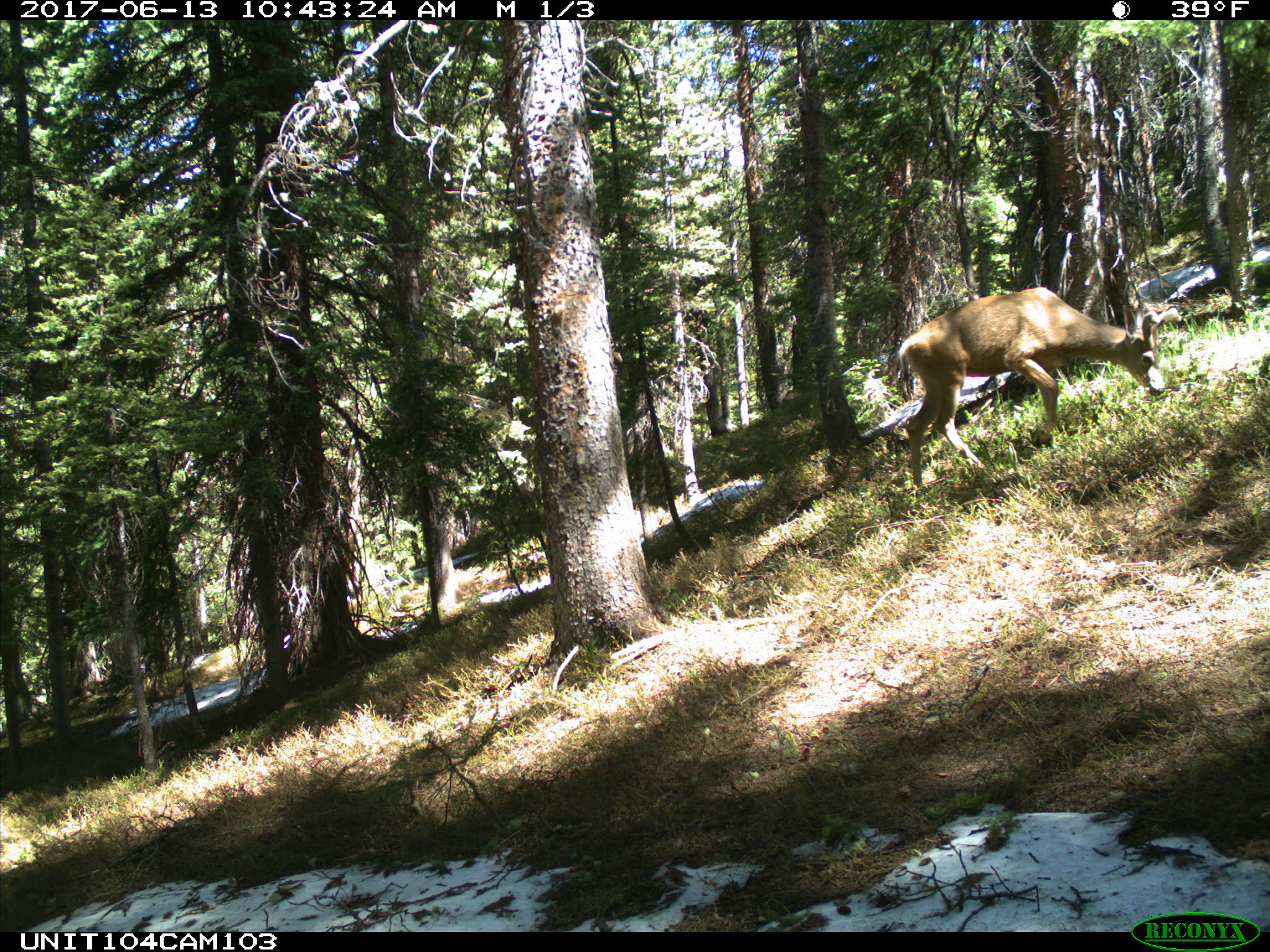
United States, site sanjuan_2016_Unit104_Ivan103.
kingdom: Animalia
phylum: Chordata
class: Mammalia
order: Artiodactyla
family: Cervidae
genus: Odocoileus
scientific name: Odocoileus hemionus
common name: mule deer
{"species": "Odocoileus hemionus (mule deer)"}